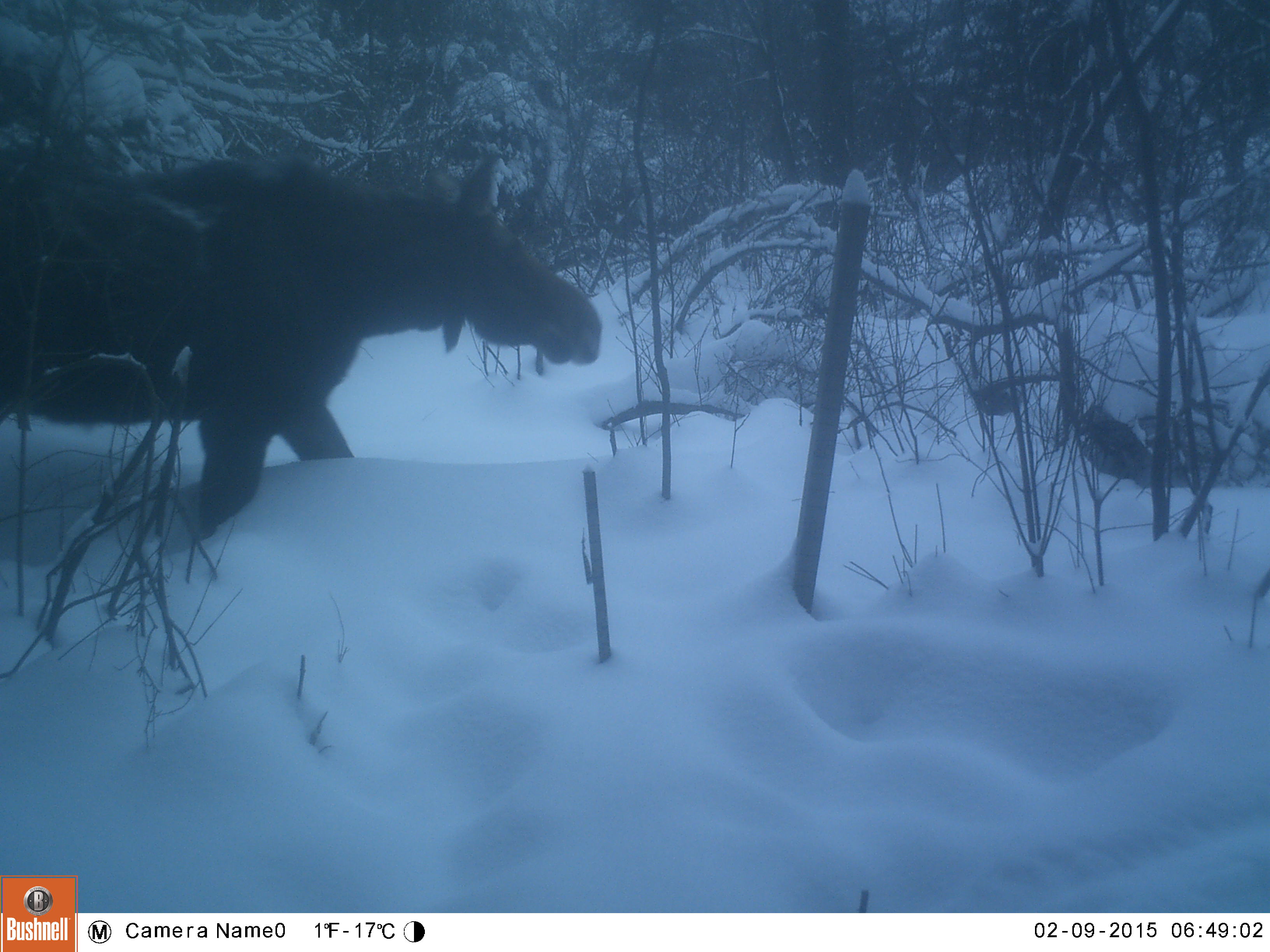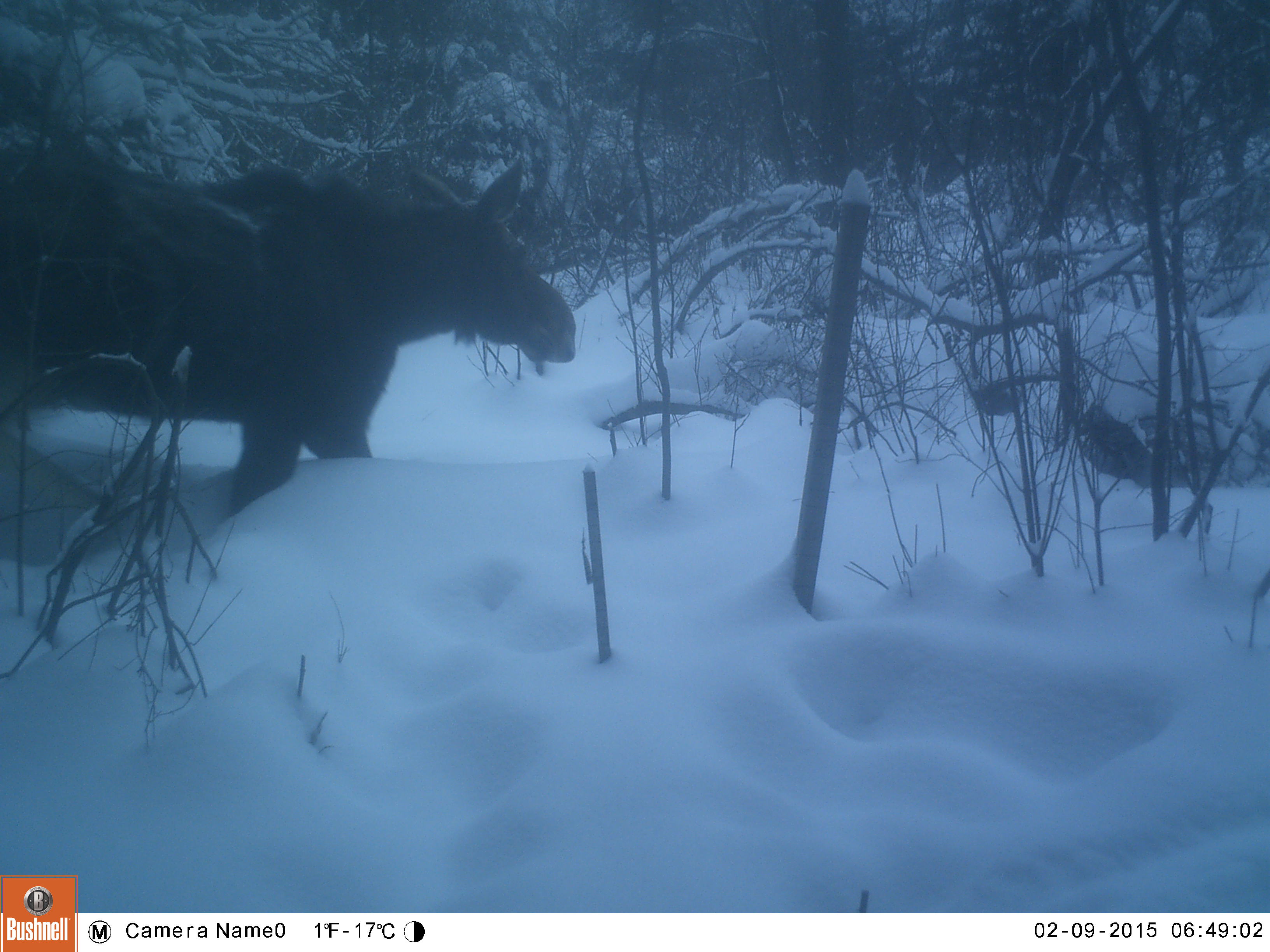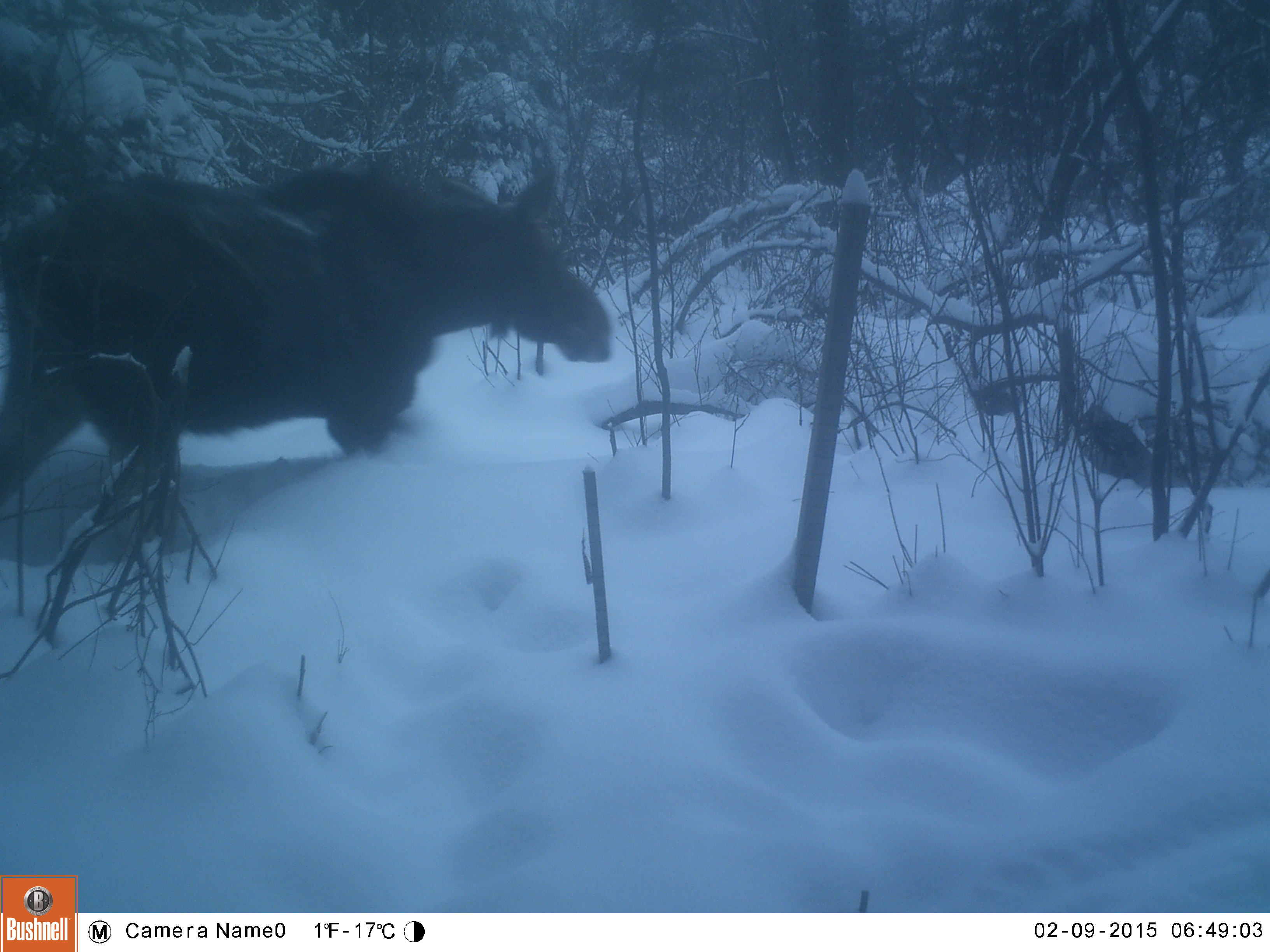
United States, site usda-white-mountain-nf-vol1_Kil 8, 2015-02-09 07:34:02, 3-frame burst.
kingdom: Animalia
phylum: Chordata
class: Mammalia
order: Artiodactyla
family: Cervidae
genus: Alces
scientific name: Alces alces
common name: moose